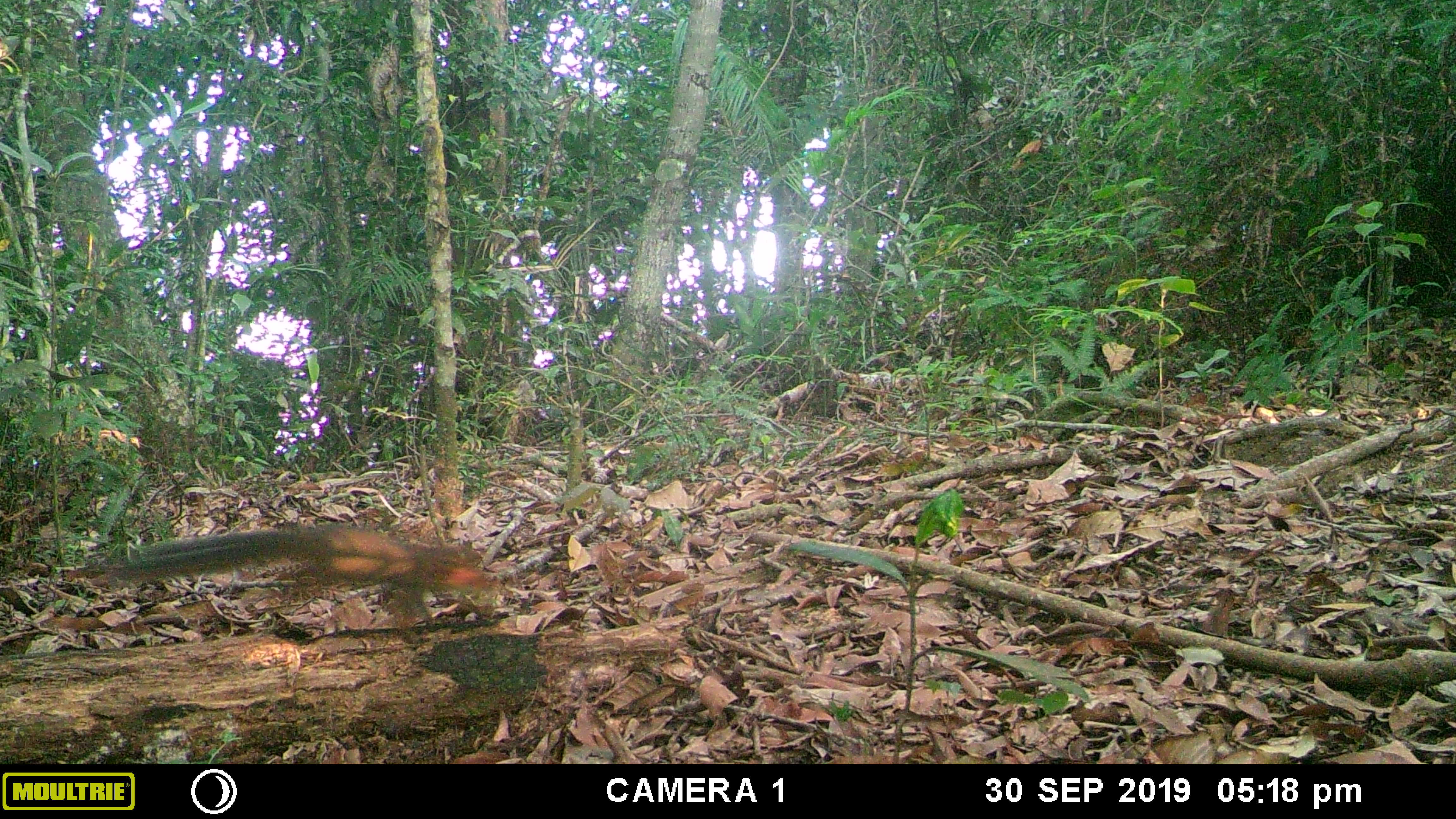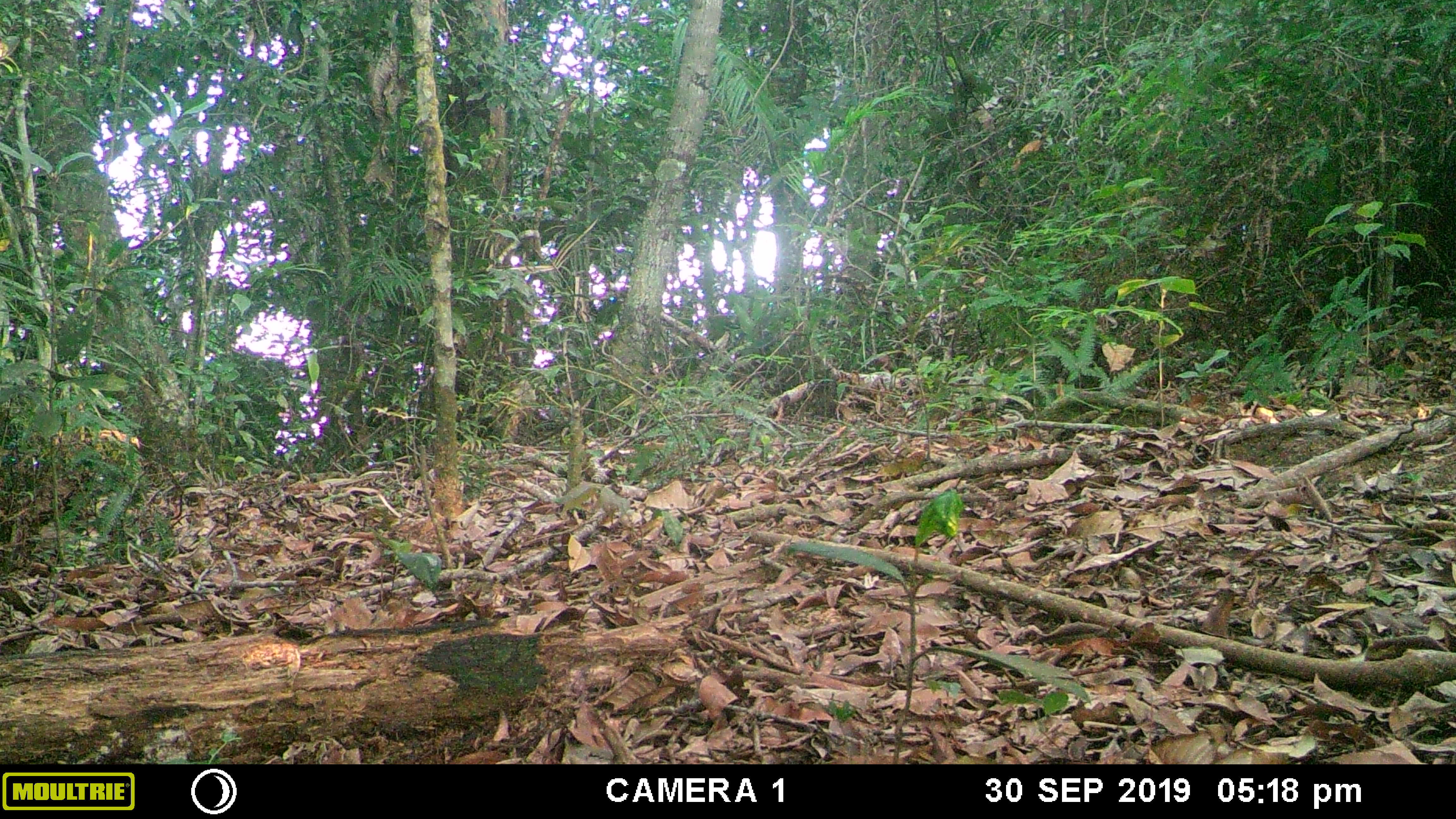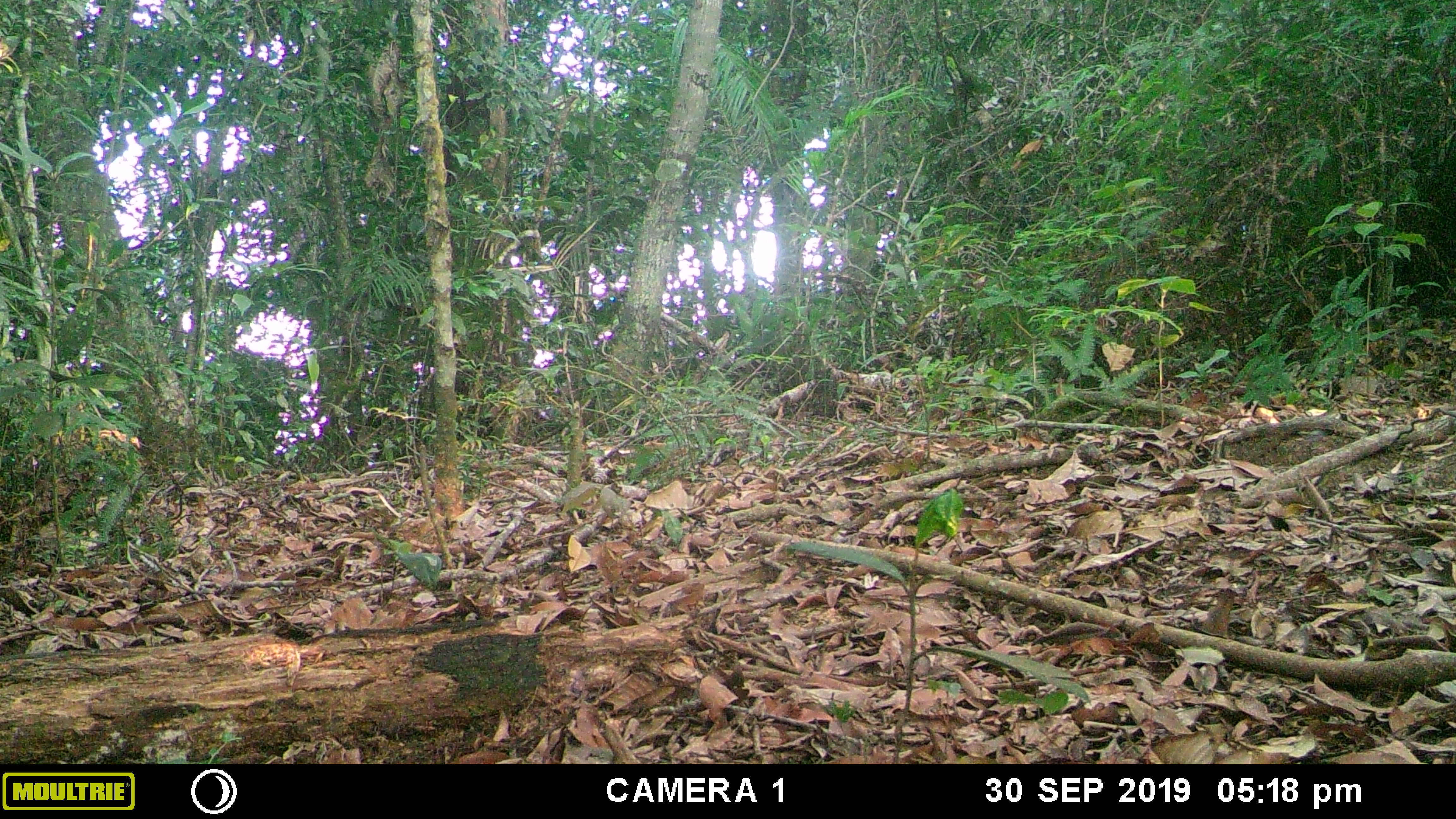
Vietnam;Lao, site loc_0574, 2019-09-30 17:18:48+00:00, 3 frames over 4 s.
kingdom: Animalia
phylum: Chordata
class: Mammalia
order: Rodentia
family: Sciuridae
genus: Dremomys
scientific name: Dremomys rufigenis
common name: red-cheeked squirrel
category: red cheeked squirrel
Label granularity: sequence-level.